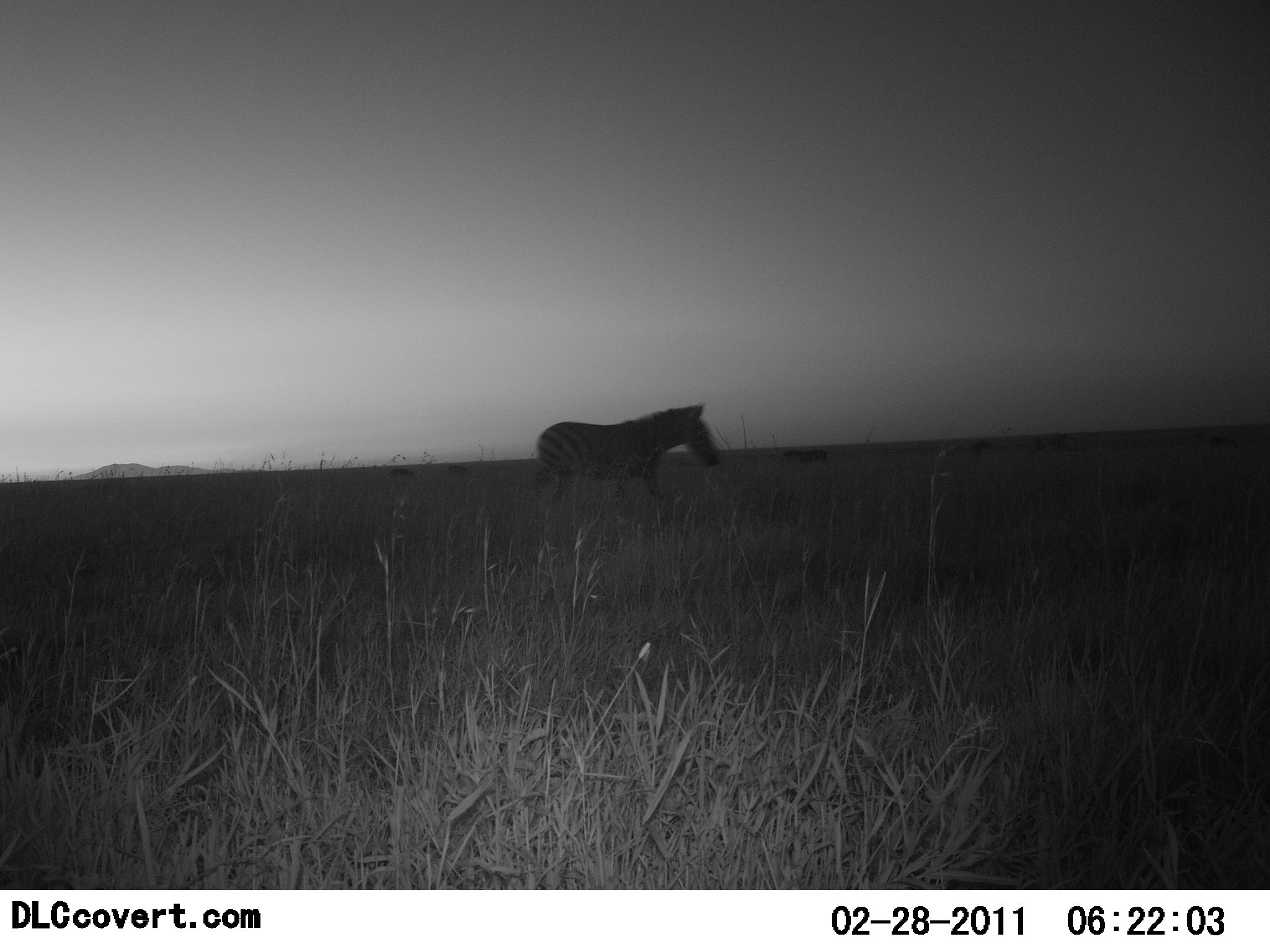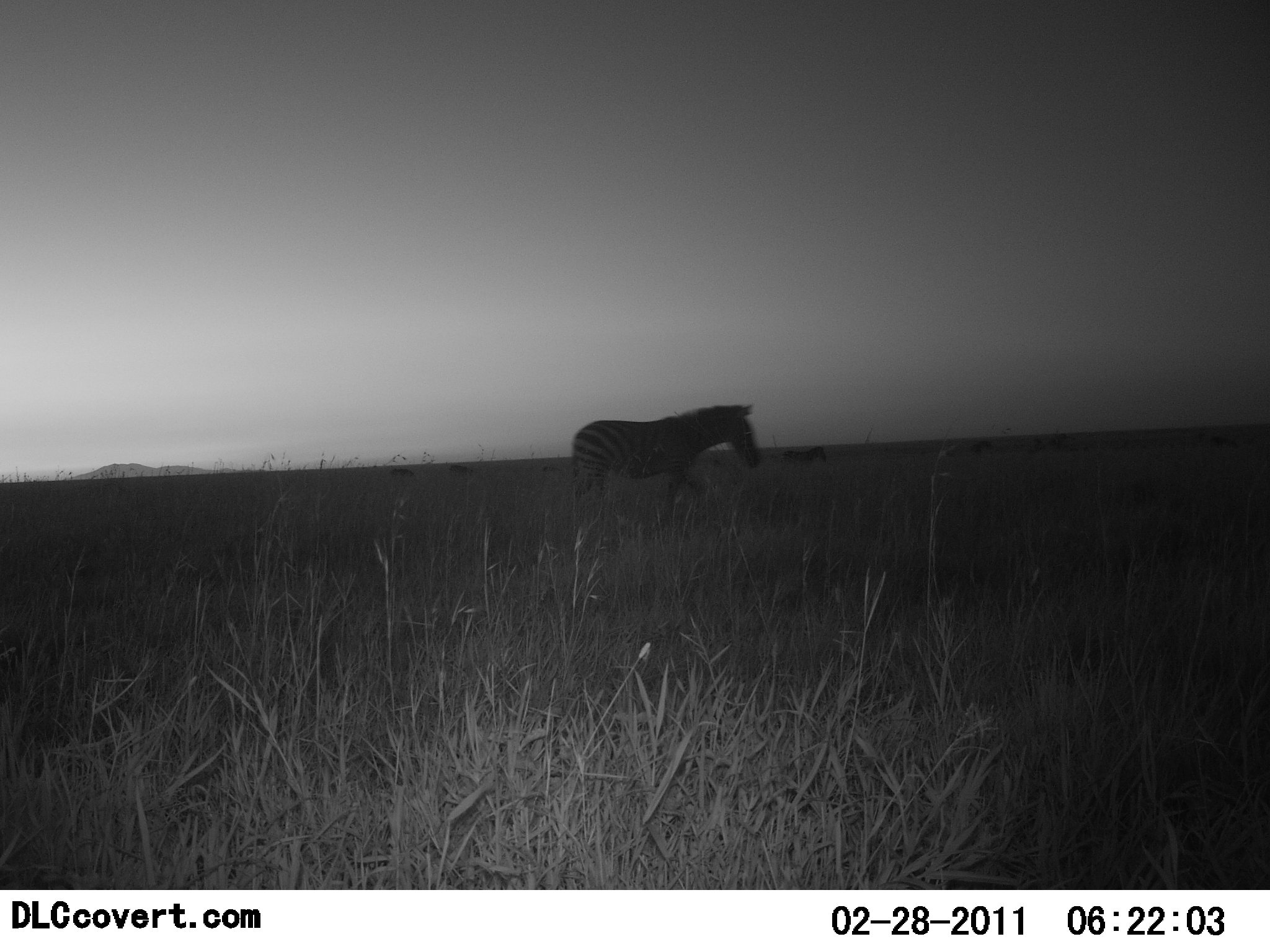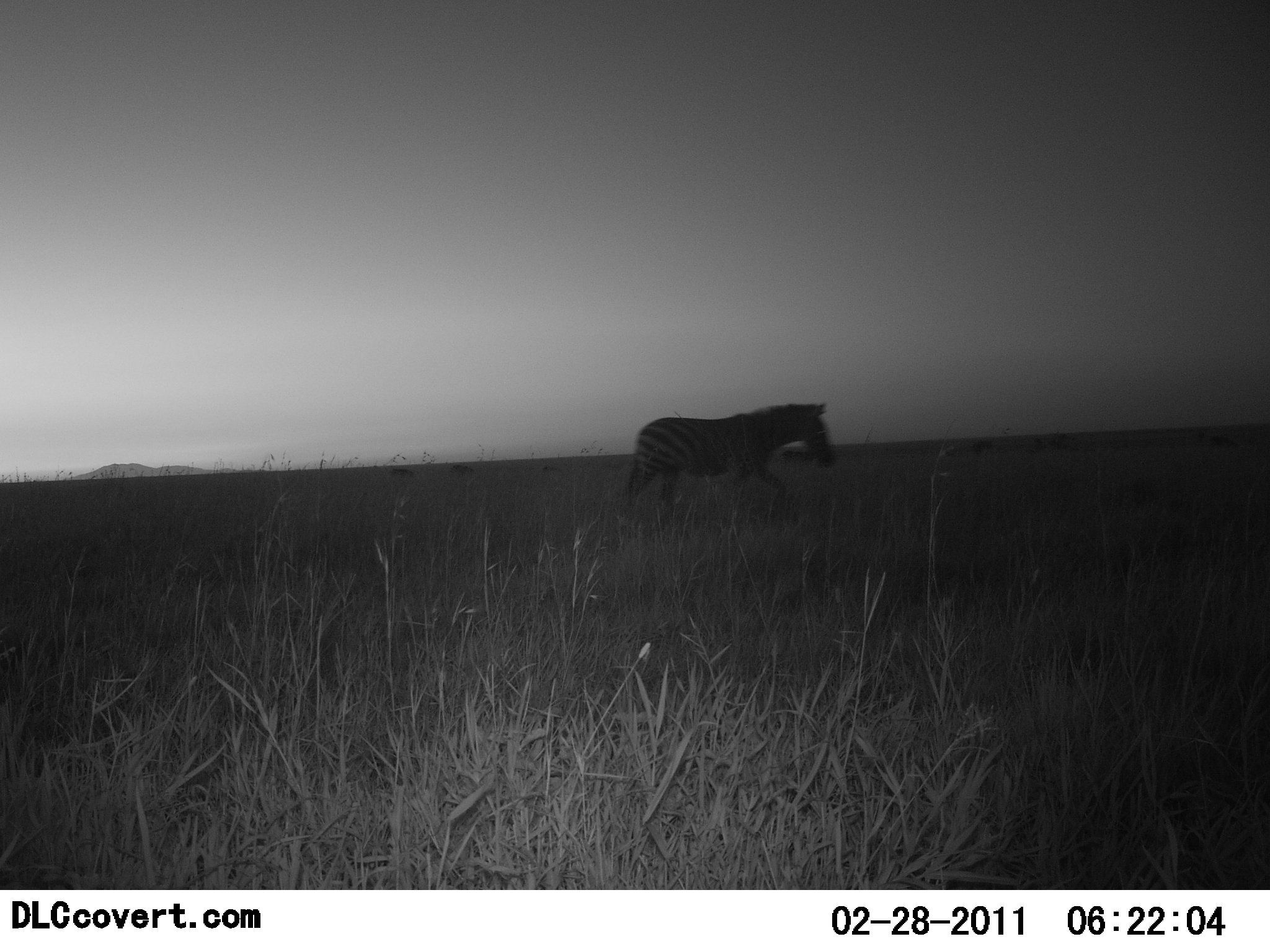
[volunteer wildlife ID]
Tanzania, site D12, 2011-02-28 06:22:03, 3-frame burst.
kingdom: Animalia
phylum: Chordata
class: Mammalia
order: Perissodactyla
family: Equidae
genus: Equus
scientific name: Equus quagga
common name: plains zebra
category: zebra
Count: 1.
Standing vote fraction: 0%.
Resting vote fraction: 0%.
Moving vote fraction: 100%.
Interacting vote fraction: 0%.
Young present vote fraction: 0%.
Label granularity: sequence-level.